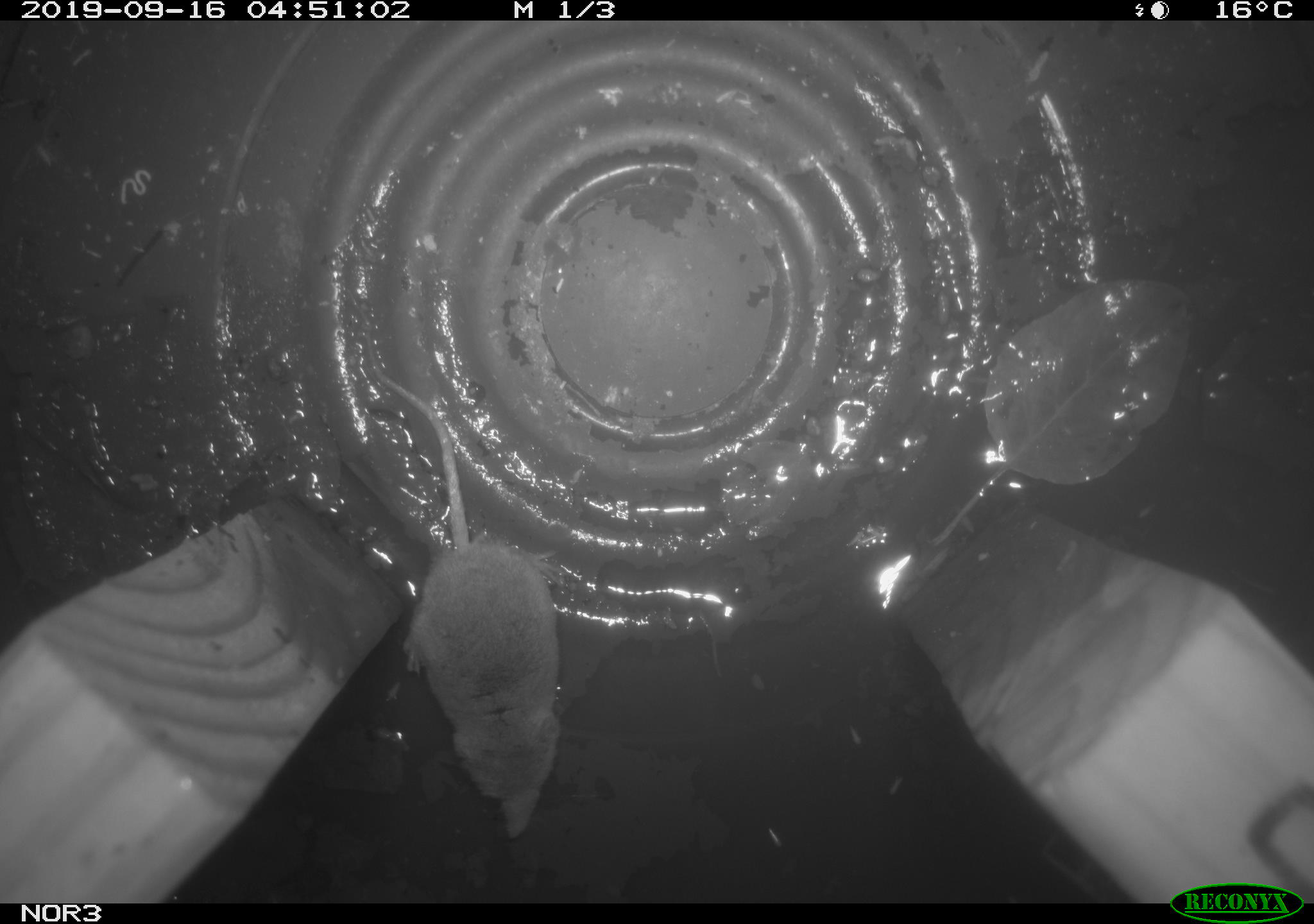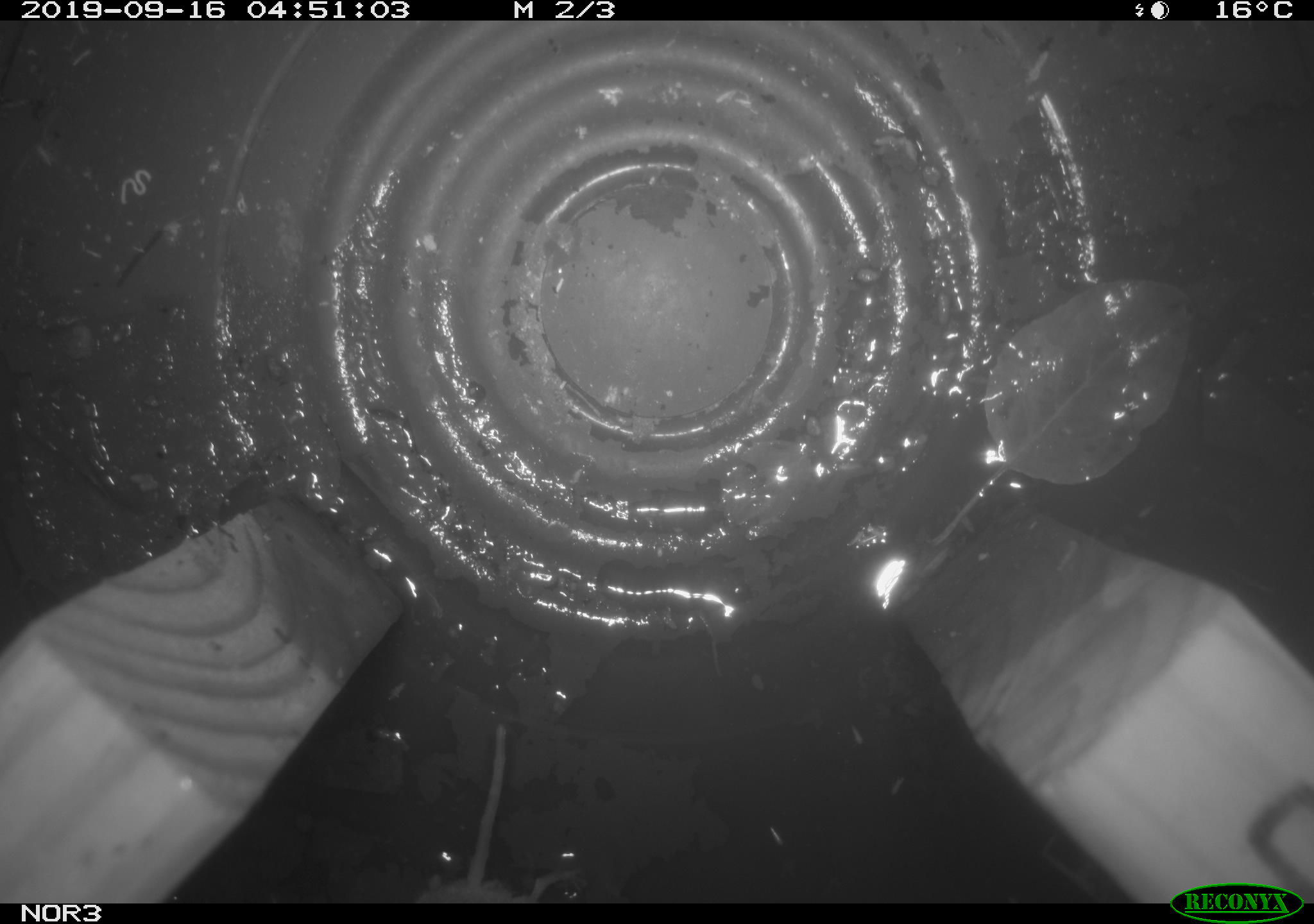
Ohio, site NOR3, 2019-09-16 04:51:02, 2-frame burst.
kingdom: Animalia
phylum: Chordata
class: Mammalia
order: Eulipotyphla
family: Soricidae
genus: Sorex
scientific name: Sorex cinereus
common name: masked shrew